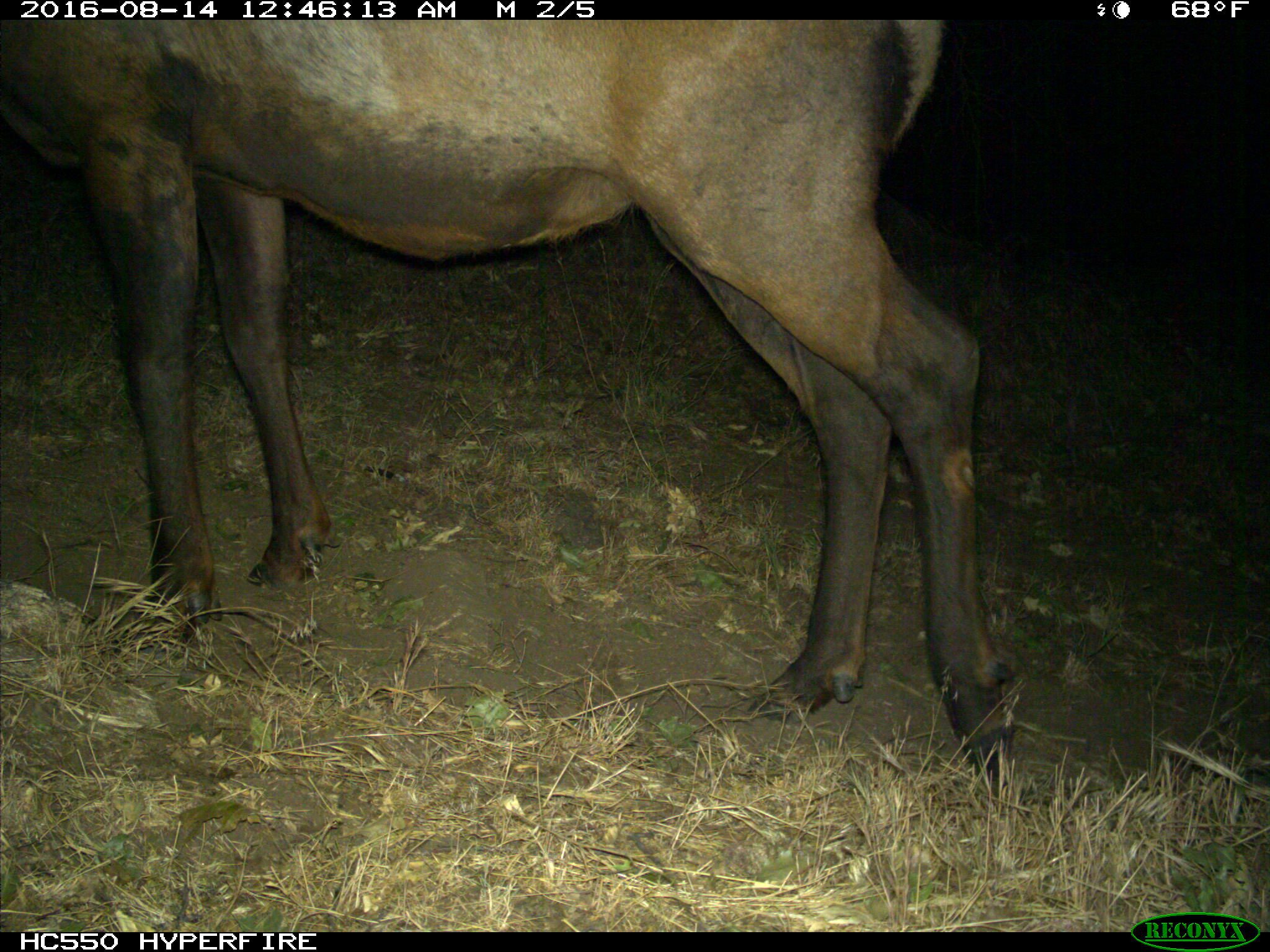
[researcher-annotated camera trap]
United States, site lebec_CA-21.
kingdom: Animalia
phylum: Chordata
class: Mammalia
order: Artiodactyla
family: Cervidae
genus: Cervus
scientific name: Cervus canadensis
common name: elk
Cervus canadensis (elk).